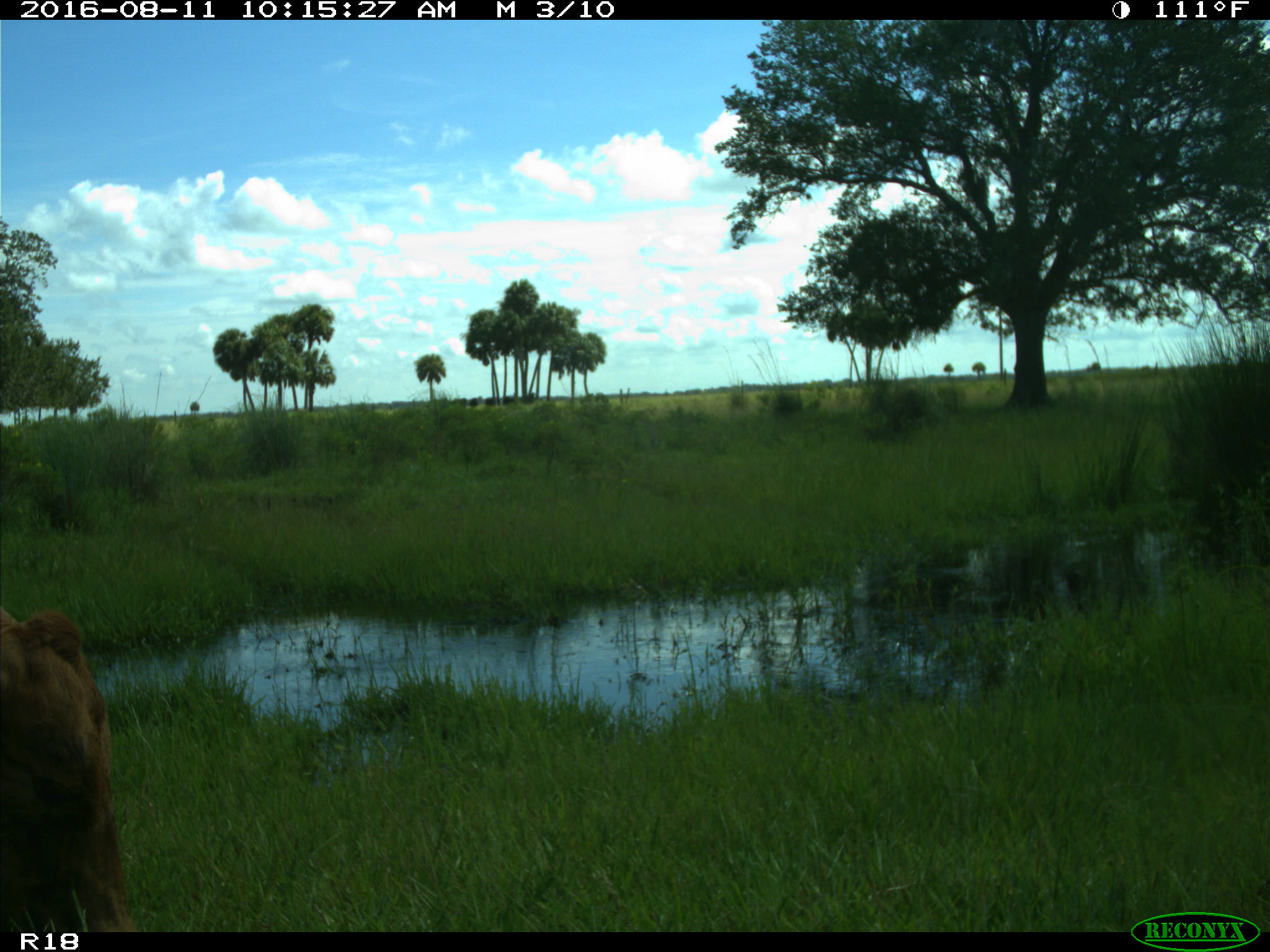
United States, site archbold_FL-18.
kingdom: Animalia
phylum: Chordata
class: Mammalia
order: Artiodactyla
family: Bovidae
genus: Bos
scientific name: Bos taurus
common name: domestic cow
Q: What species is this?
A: Bos taurus (domestic cow).